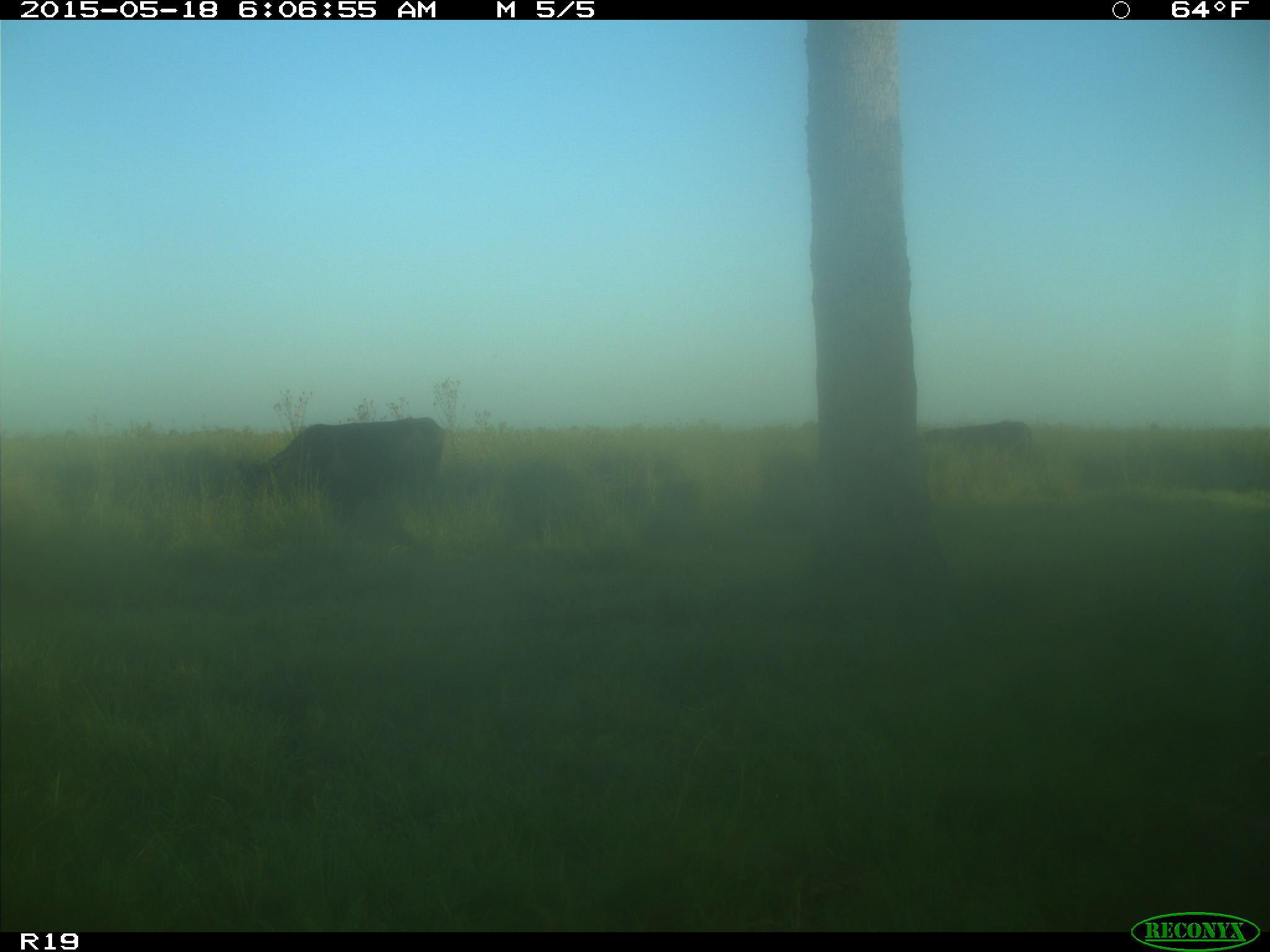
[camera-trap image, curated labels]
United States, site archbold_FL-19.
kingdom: Animalia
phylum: Chordata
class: Mammalia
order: Artiodactyla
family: Bovidae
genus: Bos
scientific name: Bos taurus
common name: domestic cow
Bos taurus (domestic cow).